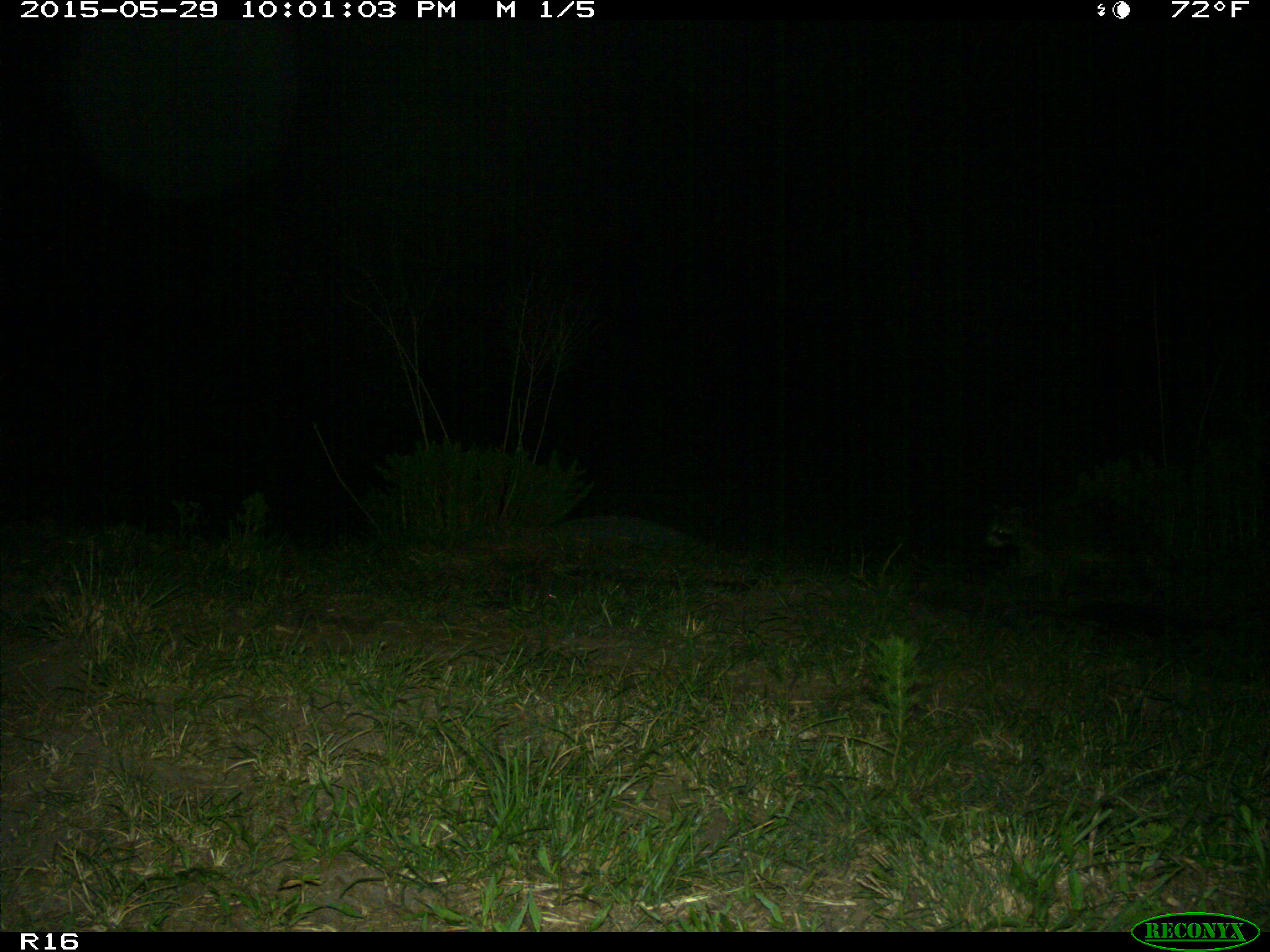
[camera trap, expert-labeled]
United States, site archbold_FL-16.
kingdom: Animalia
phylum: Chordata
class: Mammalia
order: Carnivora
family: Procyonidae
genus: Procyon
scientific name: Procyon lotor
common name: common raccoon